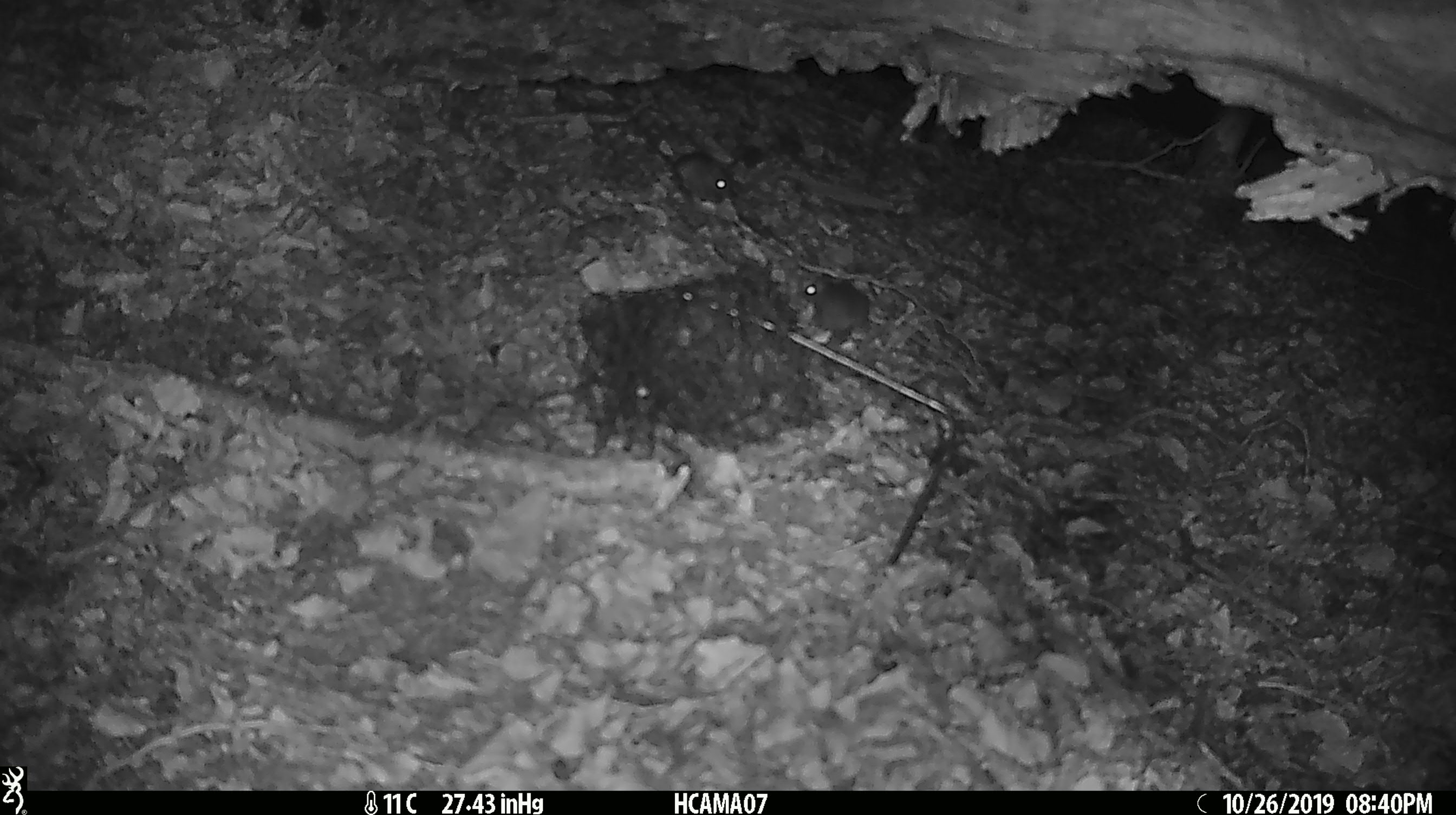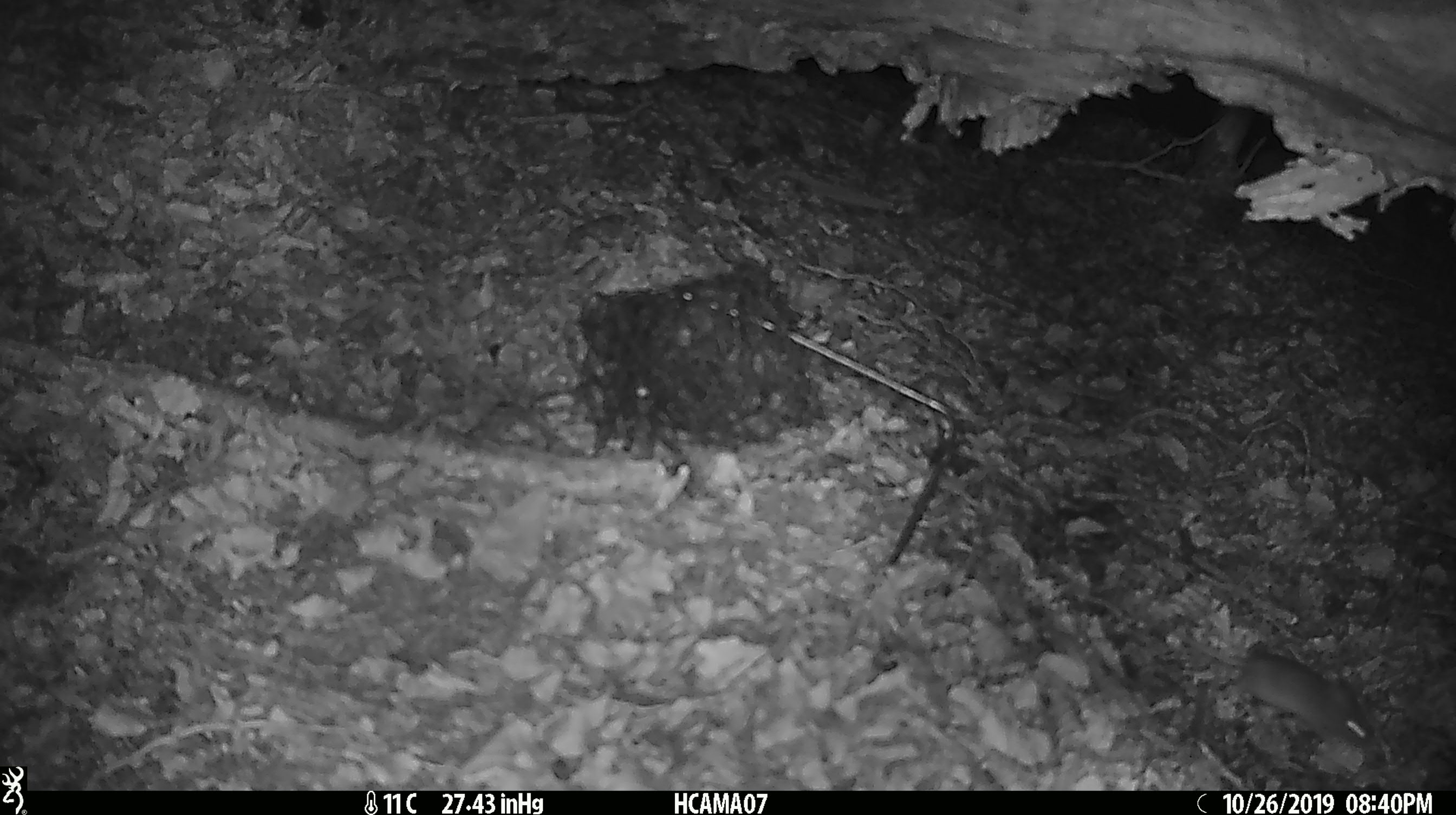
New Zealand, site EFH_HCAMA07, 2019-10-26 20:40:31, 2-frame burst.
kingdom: Animalia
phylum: Chordata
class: Mammalia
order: Rodentia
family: Muridae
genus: Mus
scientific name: Mus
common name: mouse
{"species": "mouse (Mus)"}